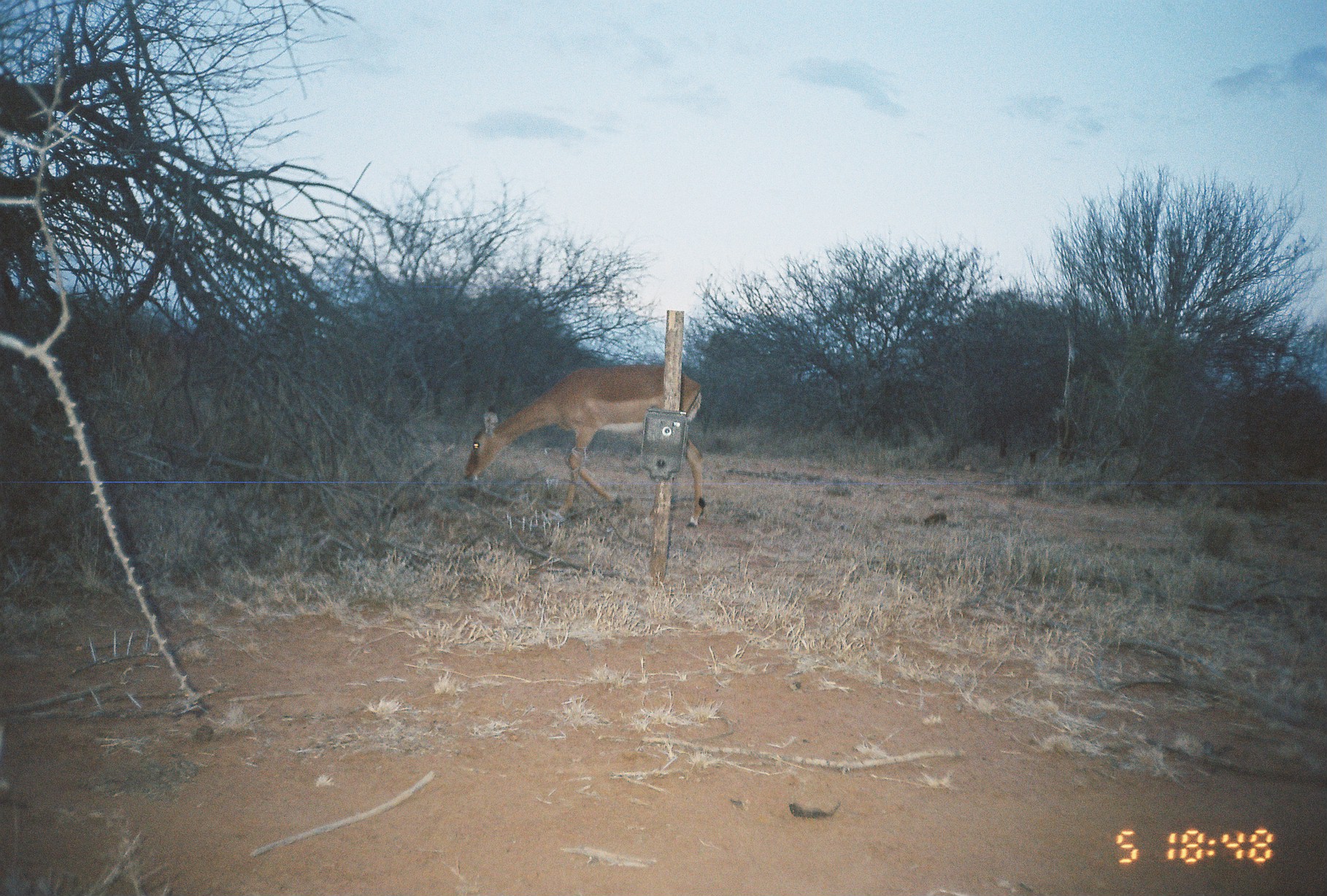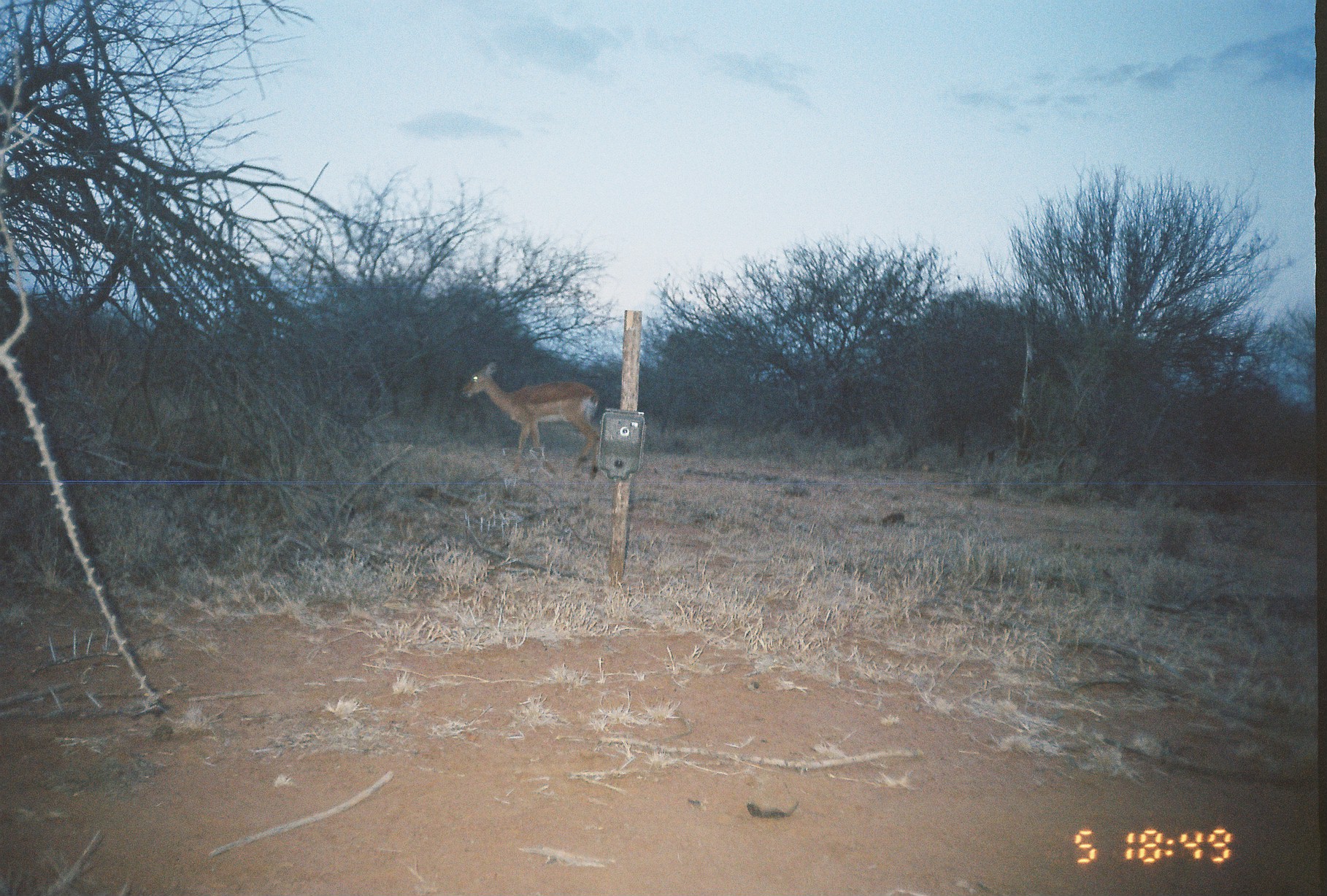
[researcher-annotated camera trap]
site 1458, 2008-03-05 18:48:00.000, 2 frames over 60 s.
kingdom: Animalia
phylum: Chordata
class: Mammalia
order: Artiodactyla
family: Bovidae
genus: Aepyceros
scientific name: Aepyceros melampus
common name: impala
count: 1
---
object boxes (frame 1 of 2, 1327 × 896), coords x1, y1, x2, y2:
aepyceros melampus: 464, 364, 706, 528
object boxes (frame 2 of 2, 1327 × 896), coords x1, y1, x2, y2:
aepyceros melampus: 460, 362, 600, 481